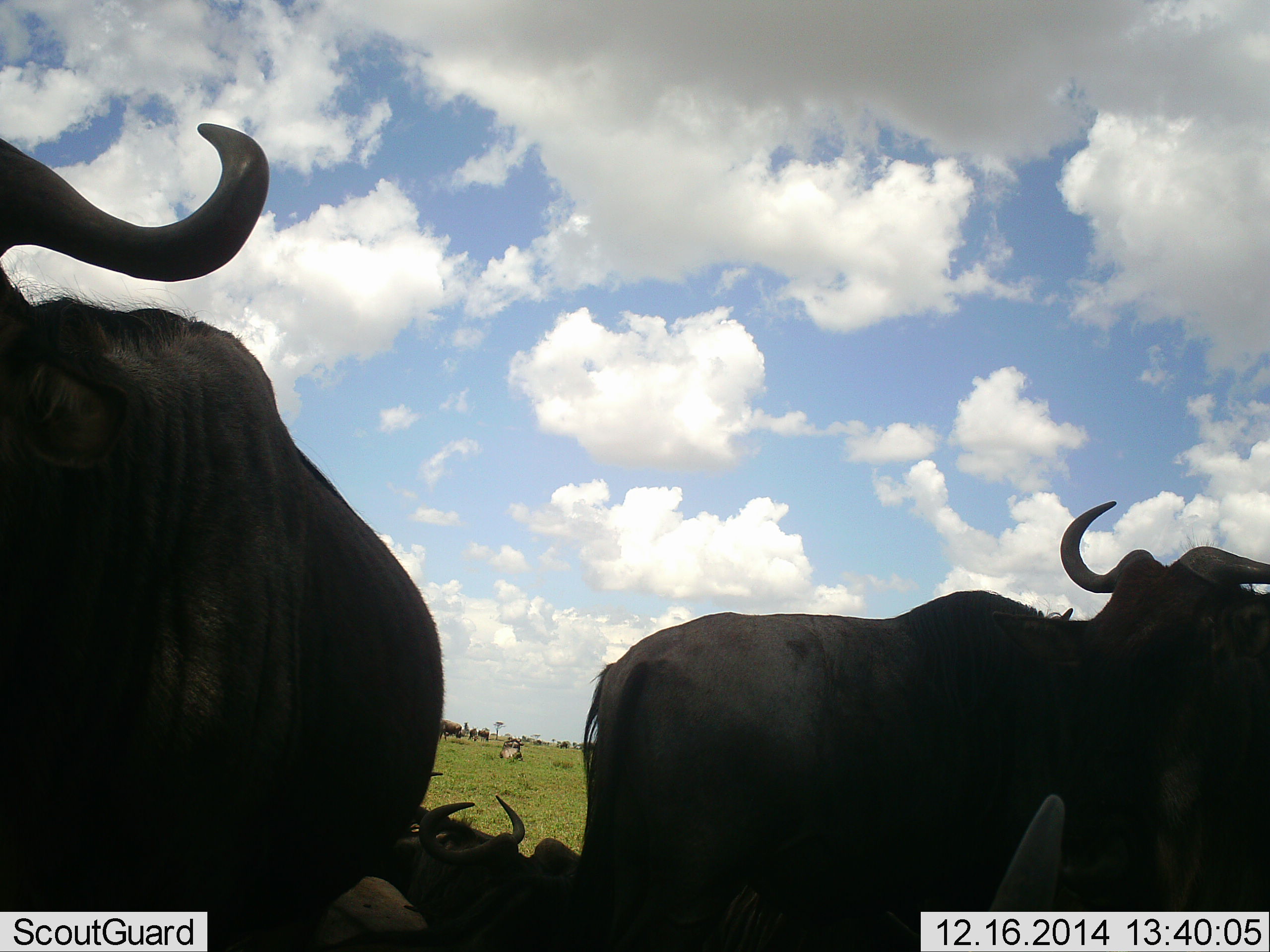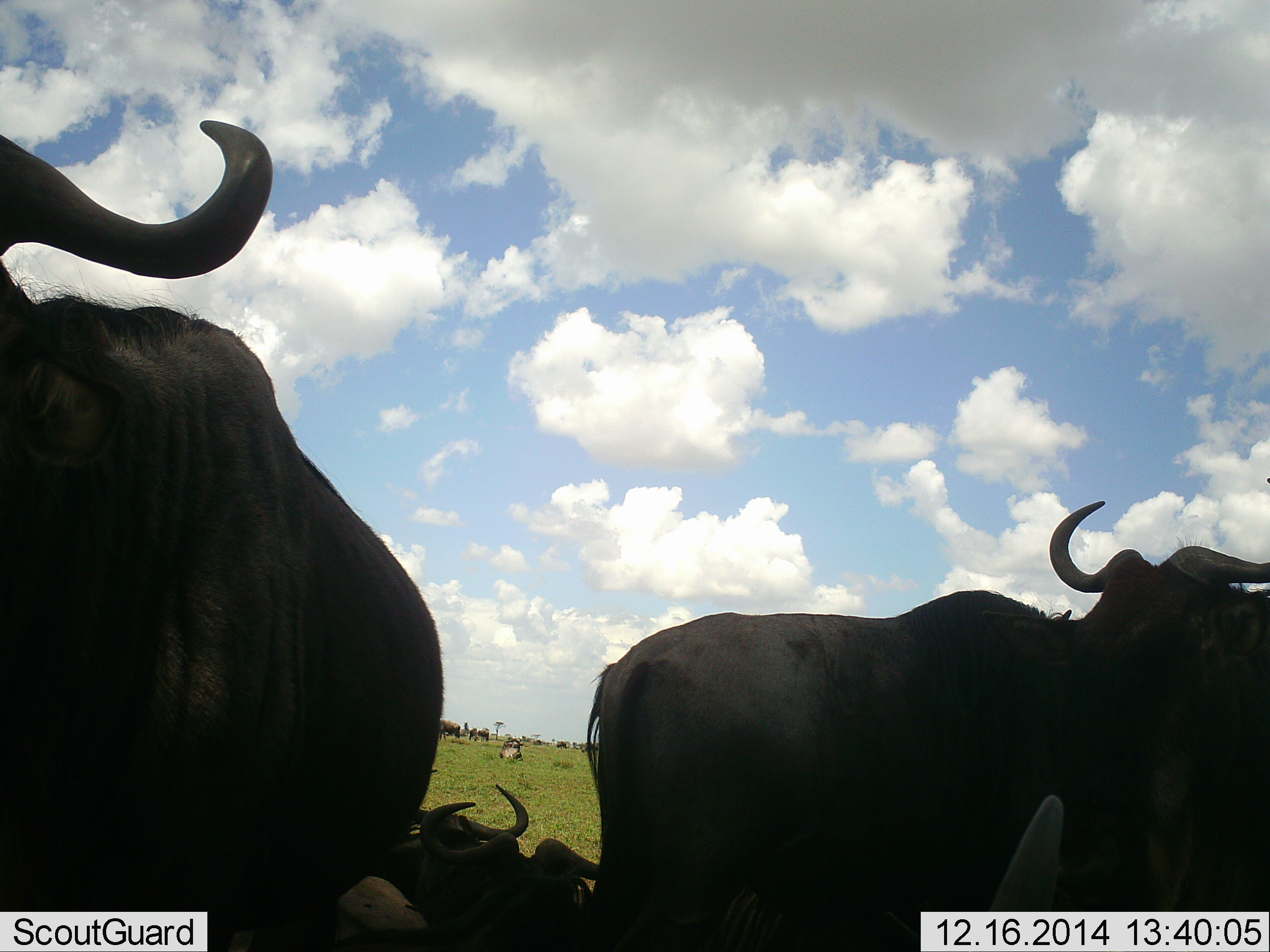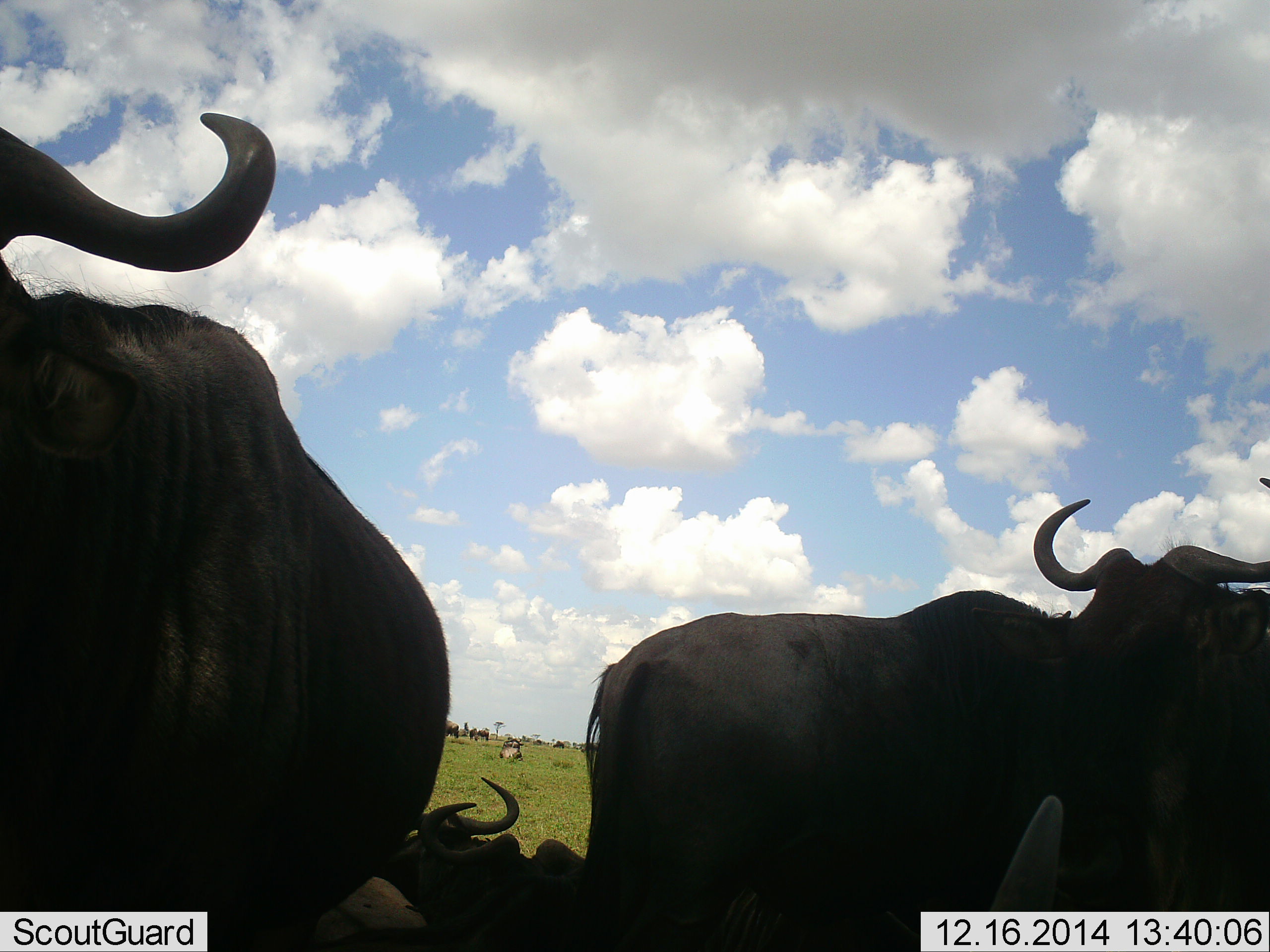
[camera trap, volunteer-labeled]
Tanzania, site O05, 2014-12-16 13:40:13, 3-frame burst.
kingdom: Animalia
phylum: Chordata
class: Mammalia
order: Artiodactyla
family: Bovidae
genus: Connochaetes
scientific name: Connochaetes taurinus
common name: blue wildebeest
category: wildebeest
Wildebeest (blue wildebeest) (Connochaetes taurinus), count 11-50. Behavior (volunteer vote fractions): standing 100%, resting 90%, moving 10%, interacting 10%. Young present (vote fraction): 0%. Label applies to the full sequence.